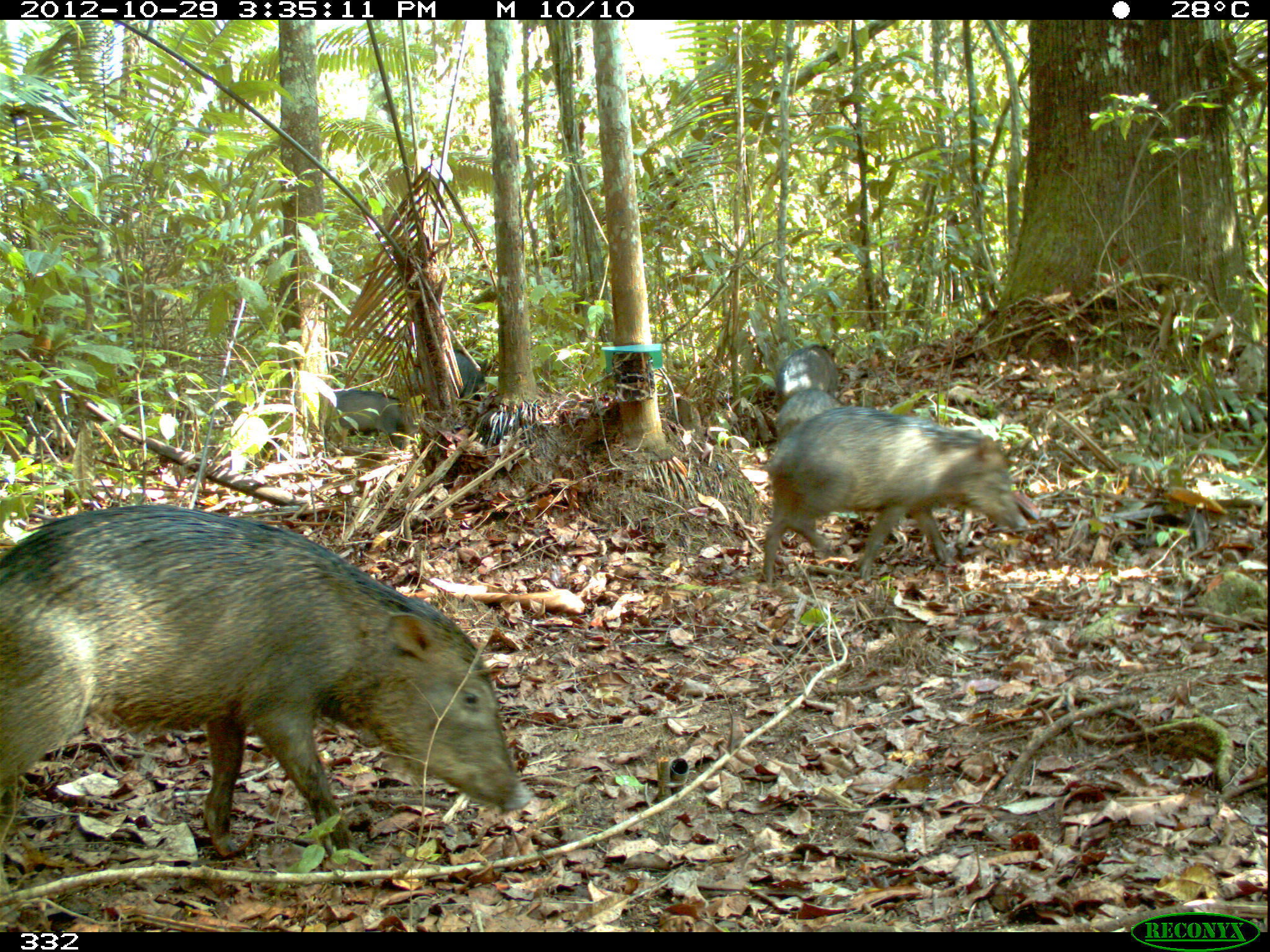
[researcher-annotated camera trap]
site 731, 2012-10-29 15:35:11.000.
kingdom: Animalia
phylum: Chordata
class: Mammalia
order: Artiodactyla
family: Tayassuidae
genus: Tayassu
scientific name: Tayassu pecari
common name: white-lipped peccary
Tayassu pecari (white-lipped peccary).